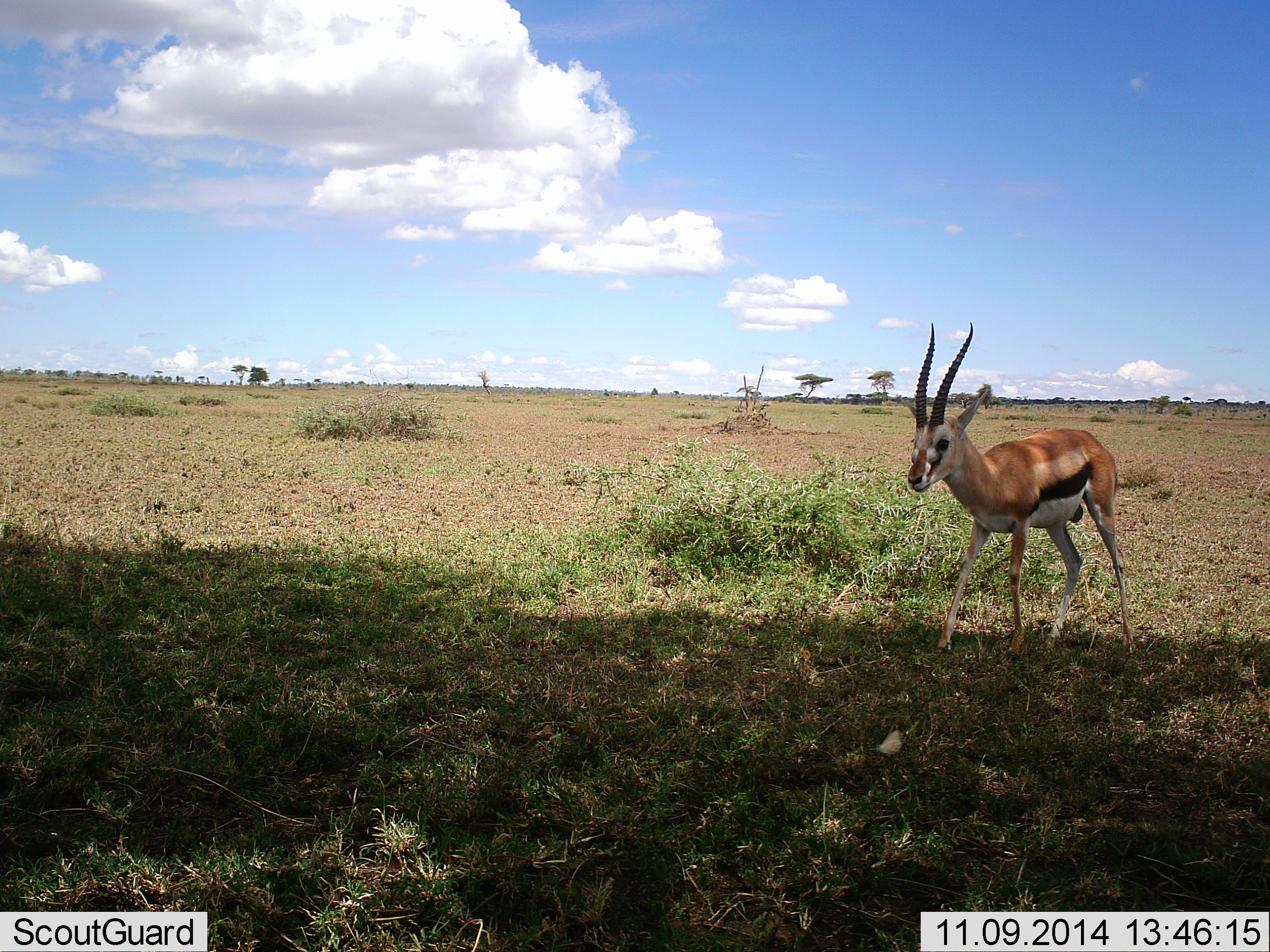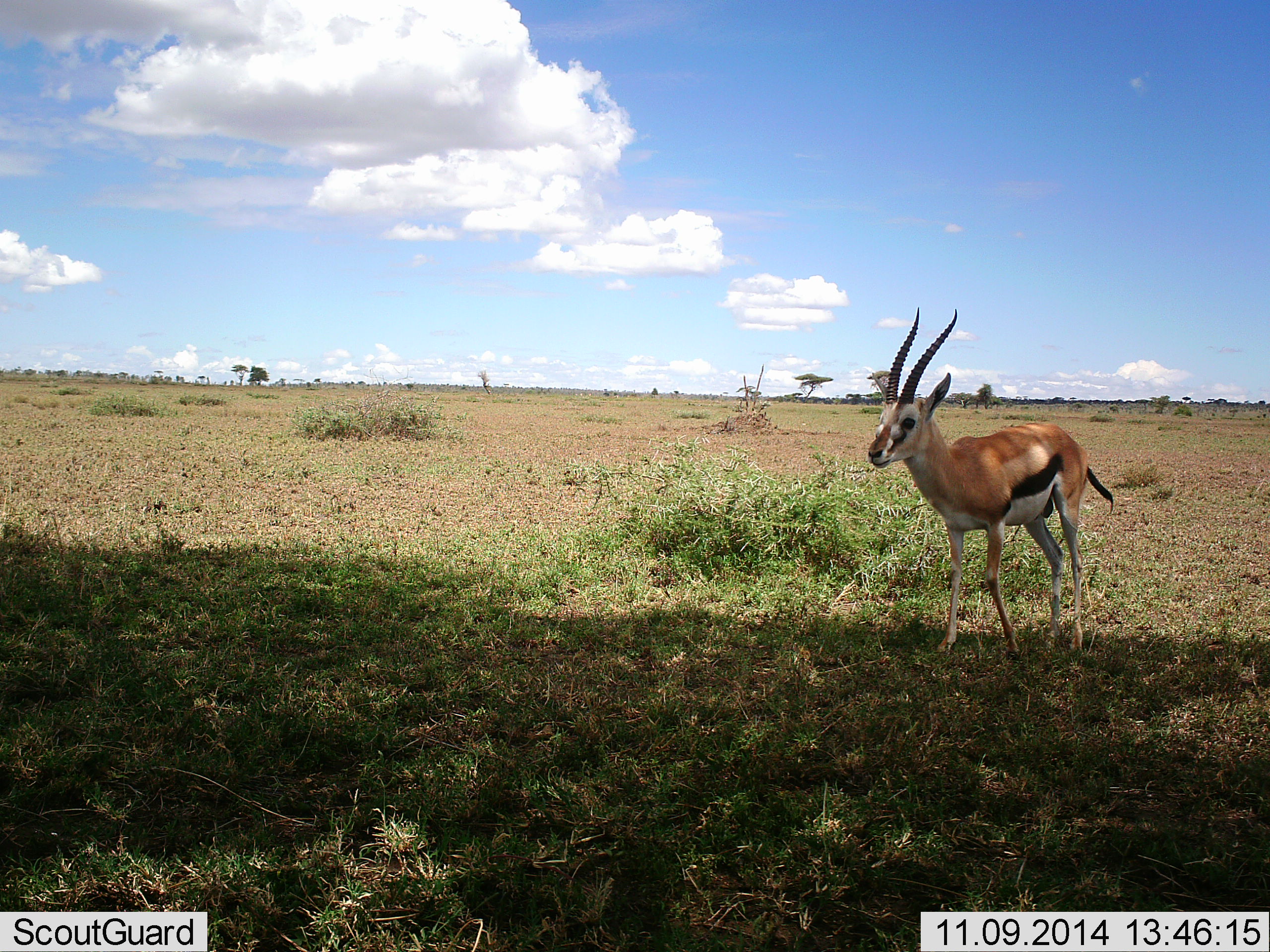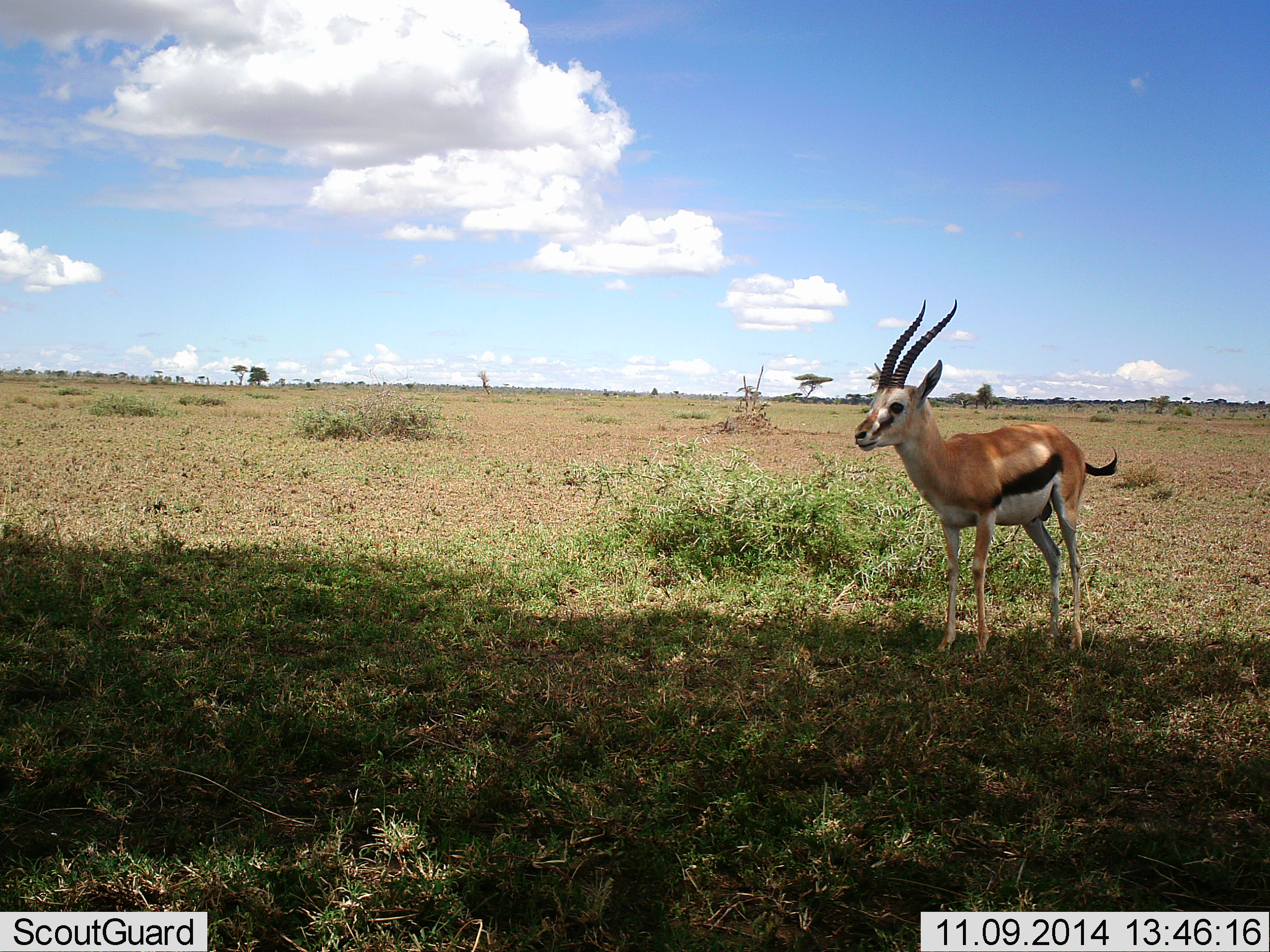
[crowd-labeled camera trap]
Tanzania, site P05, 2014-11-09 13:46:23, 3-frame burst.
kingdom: Animalia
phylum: Chordata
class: Mammalia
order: Artiodactyla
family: Bovidae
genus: Eudorcas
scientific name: Eudorcas thomsonii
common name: thomson's gazelle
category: gazellethomsons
Gazellethomsons (thomson's gazelle) (Eudorcas thomsonii), count 1. Behavior (volunteer vote fractions): standing 45%, resting 0%, moving 55%, interacting 0%. Young present (vote fraction): 0%. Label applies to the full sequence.